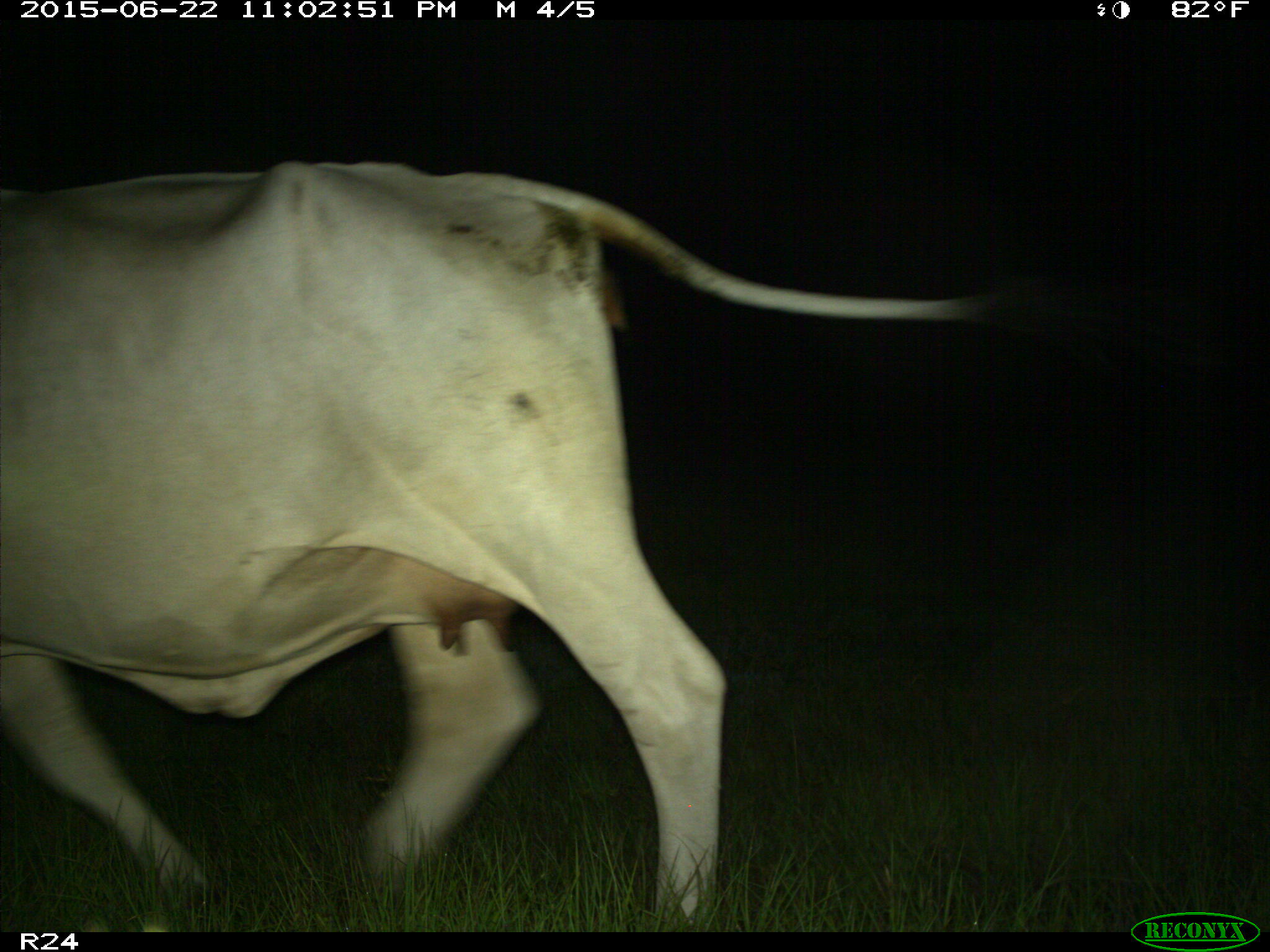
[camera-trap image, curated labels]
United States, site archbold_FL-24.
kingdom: Animalia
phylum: Chordata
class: Mammalia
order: Artiodactyla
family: Bovidae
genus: Bos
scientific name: Bos taurus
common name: domestic cow